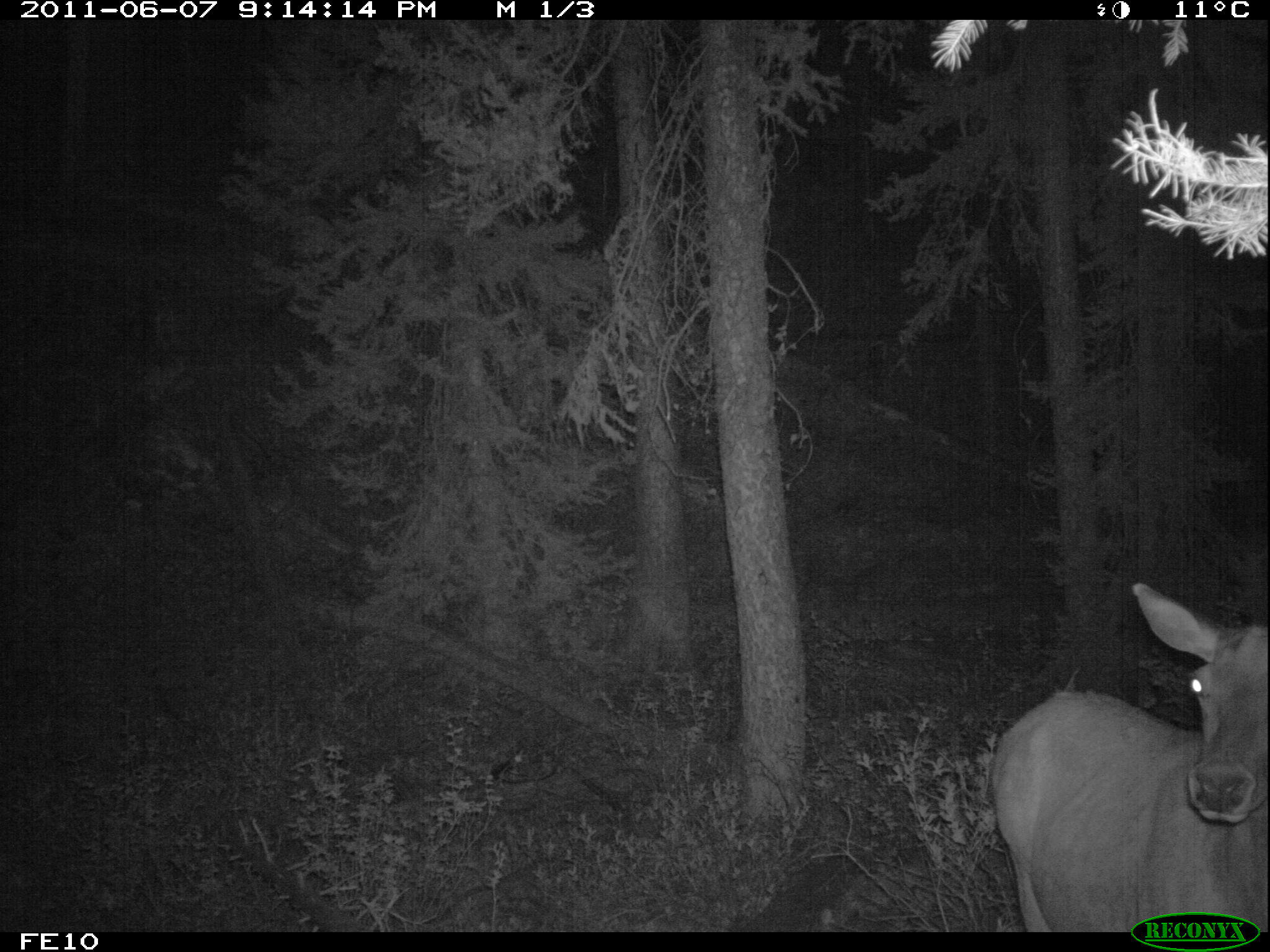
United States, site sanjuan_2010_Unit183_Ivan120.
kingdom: Animalia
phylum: Chordata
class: Mammalia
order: Artiodactyla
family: Cervidae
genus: Cervus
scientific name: Cervus elaphus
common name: red deer